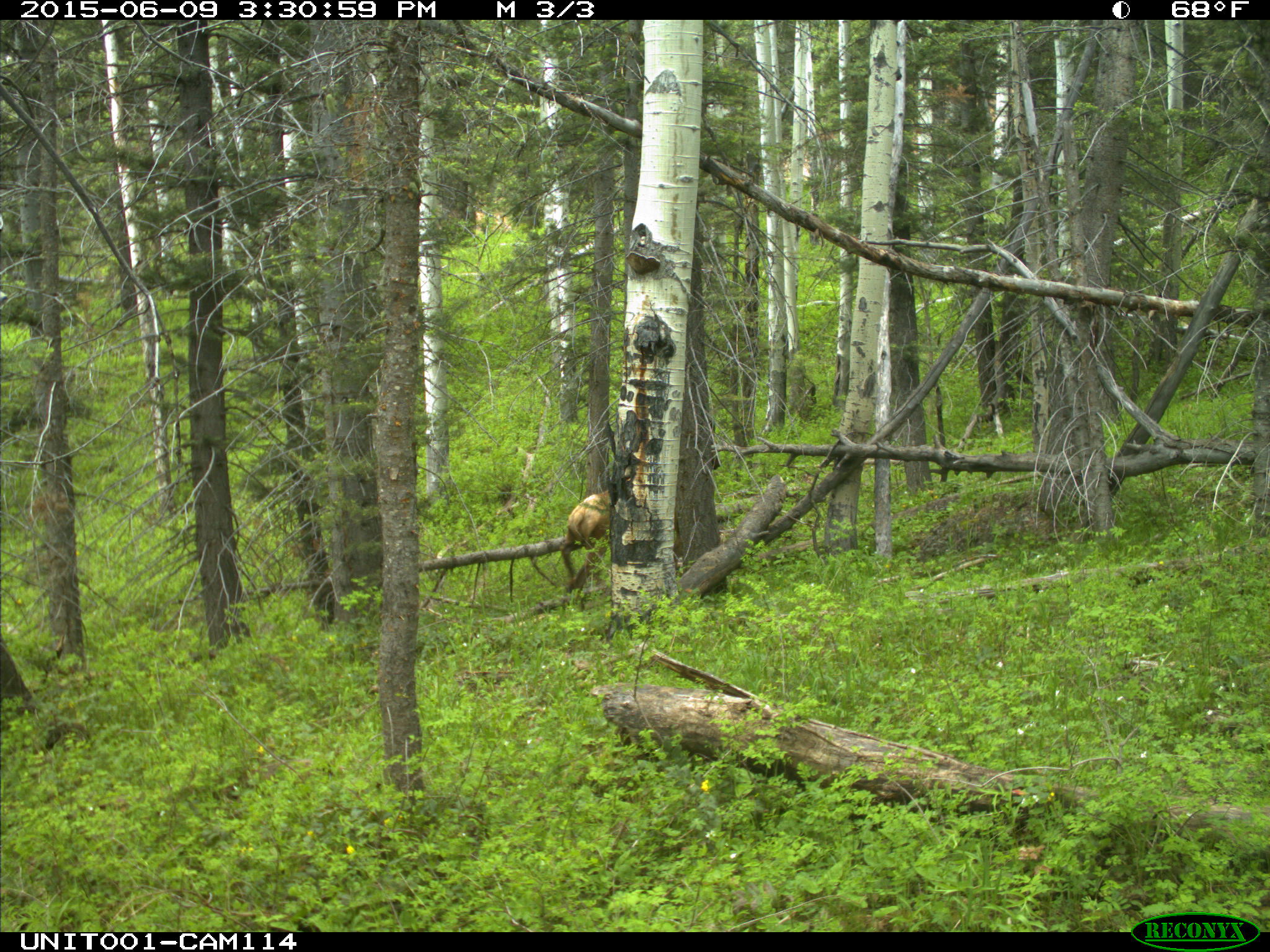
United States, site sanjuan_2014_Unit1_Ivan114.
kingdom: Animalia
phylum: Chordata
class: Mammalia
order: Artiodactyla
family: Cervidae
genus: Cervus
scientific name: Cervus elaphus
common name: red deer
Cervus elaphus (red deer).